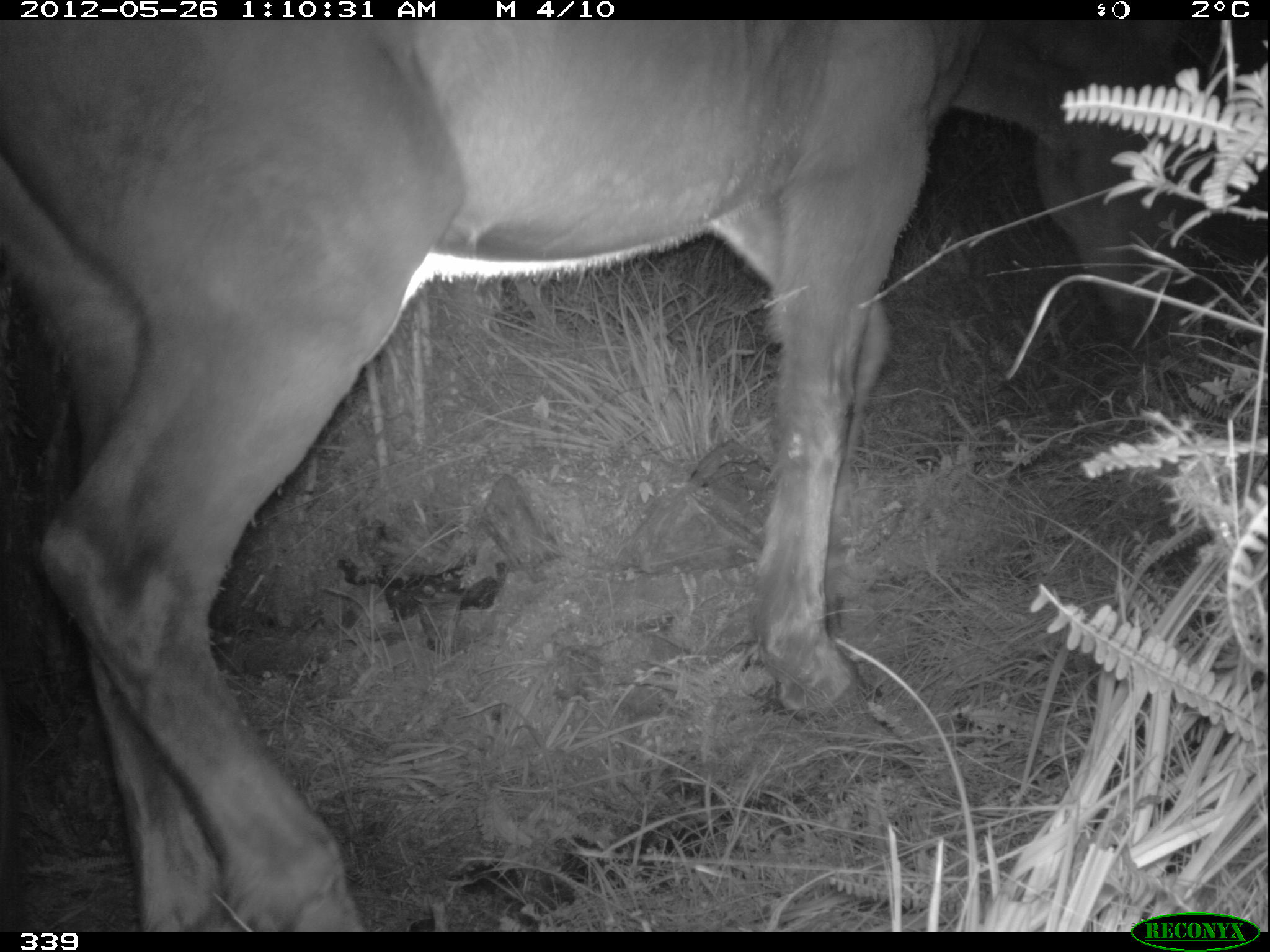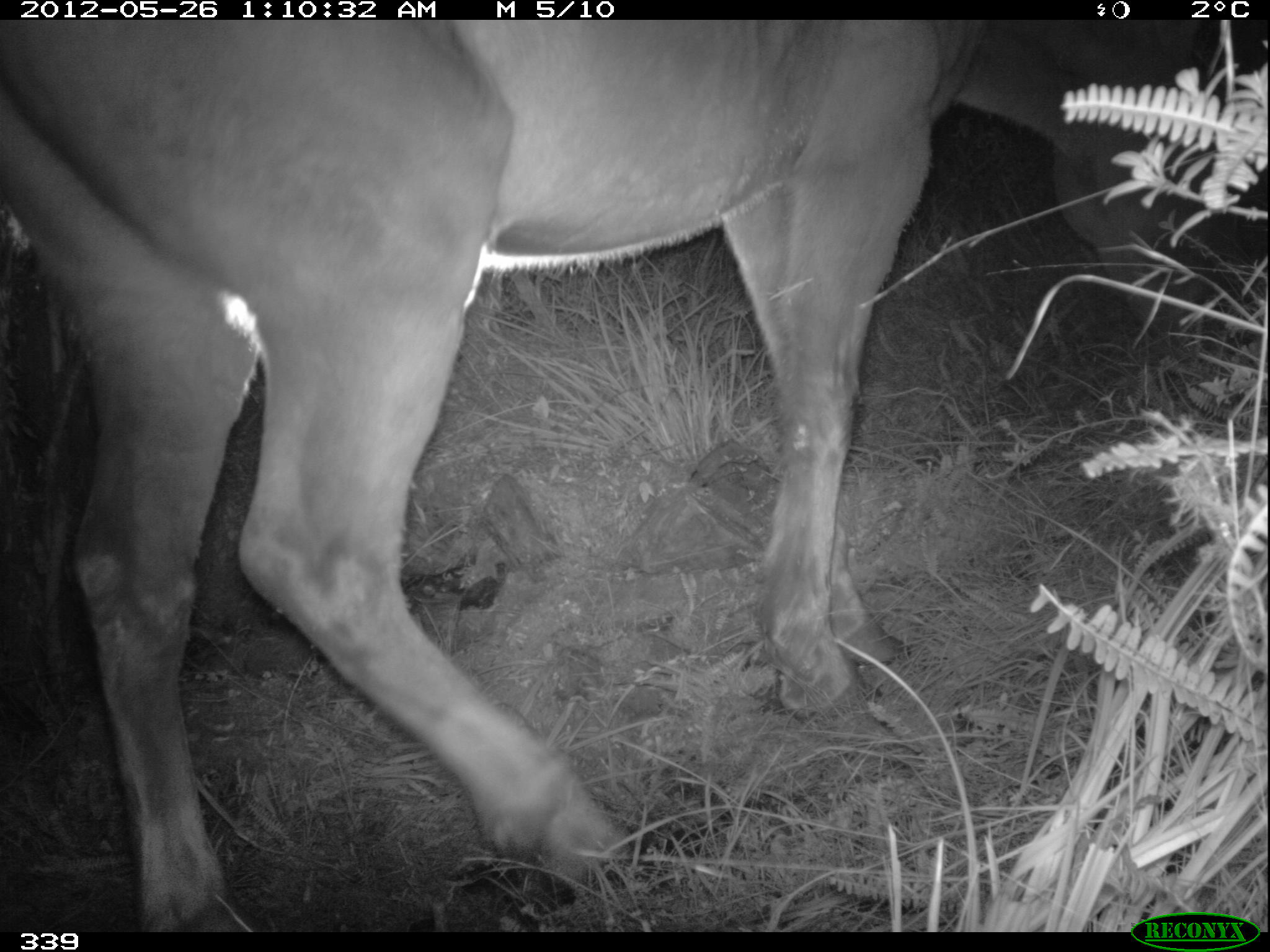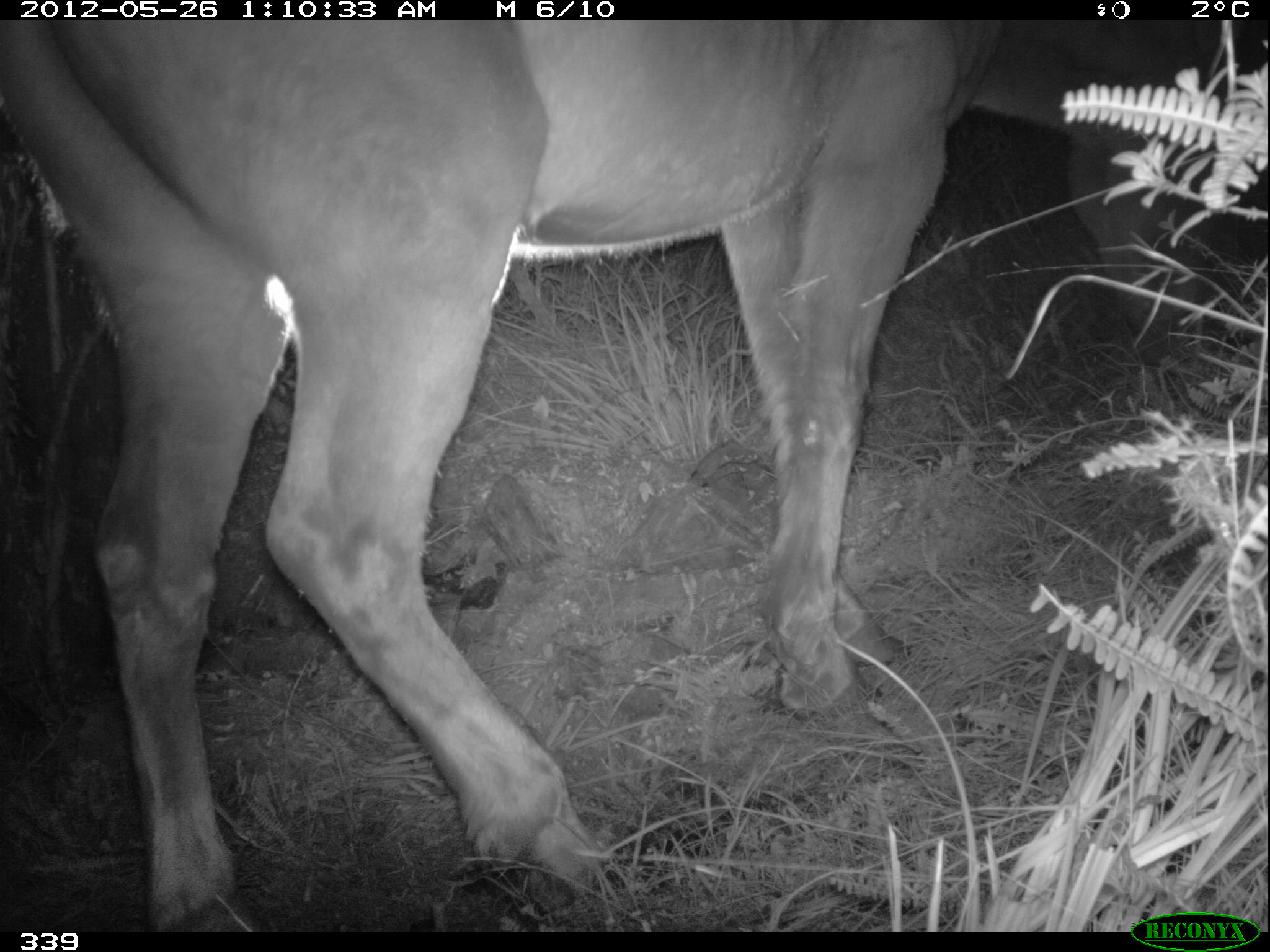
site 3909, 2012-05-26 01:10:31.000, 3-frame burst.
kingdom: Animalia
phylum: Chordata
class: Mammalia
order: Perissodactyla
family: Equidae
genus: Equus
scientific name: Equus caballus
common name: domestic horse